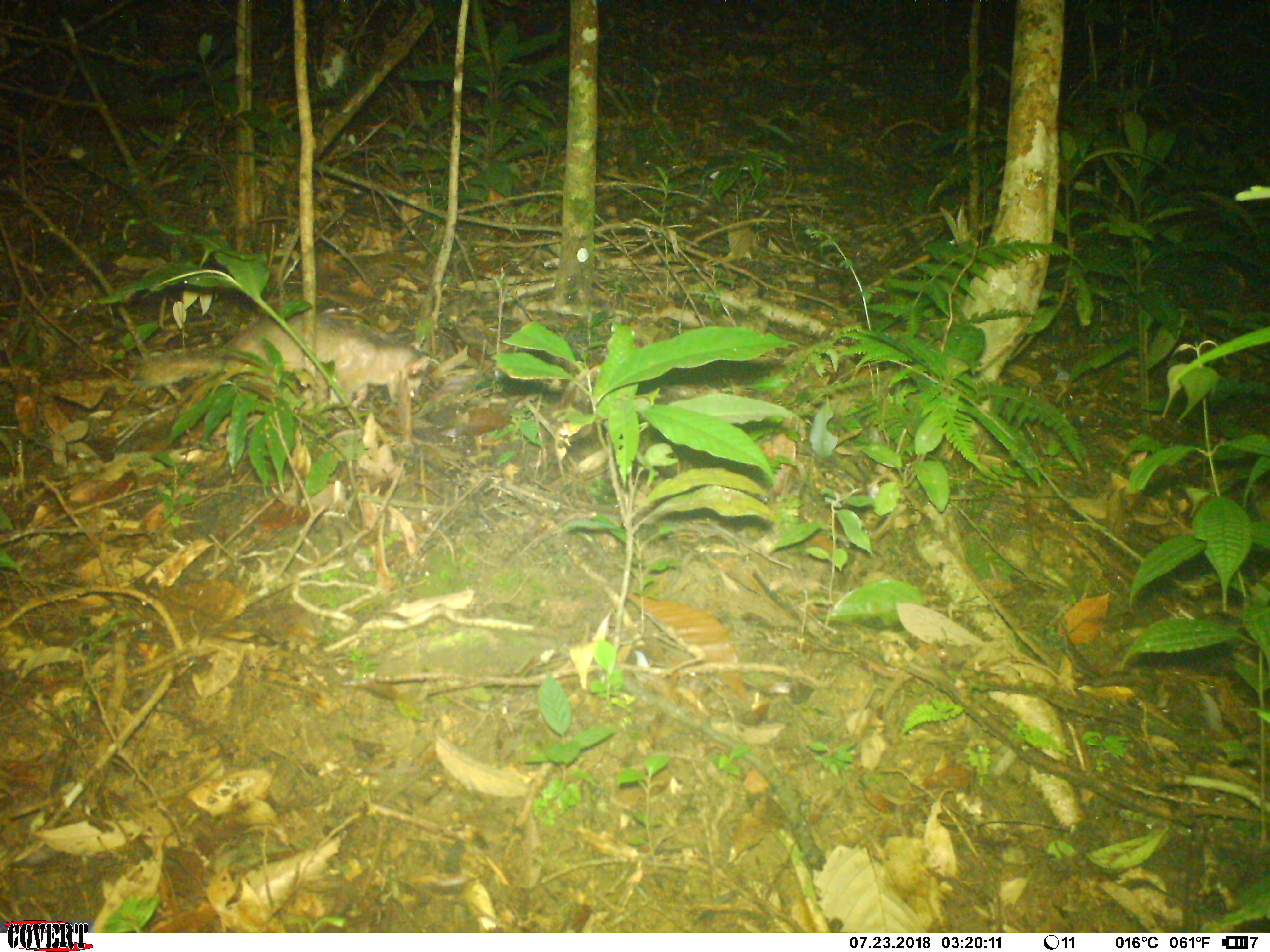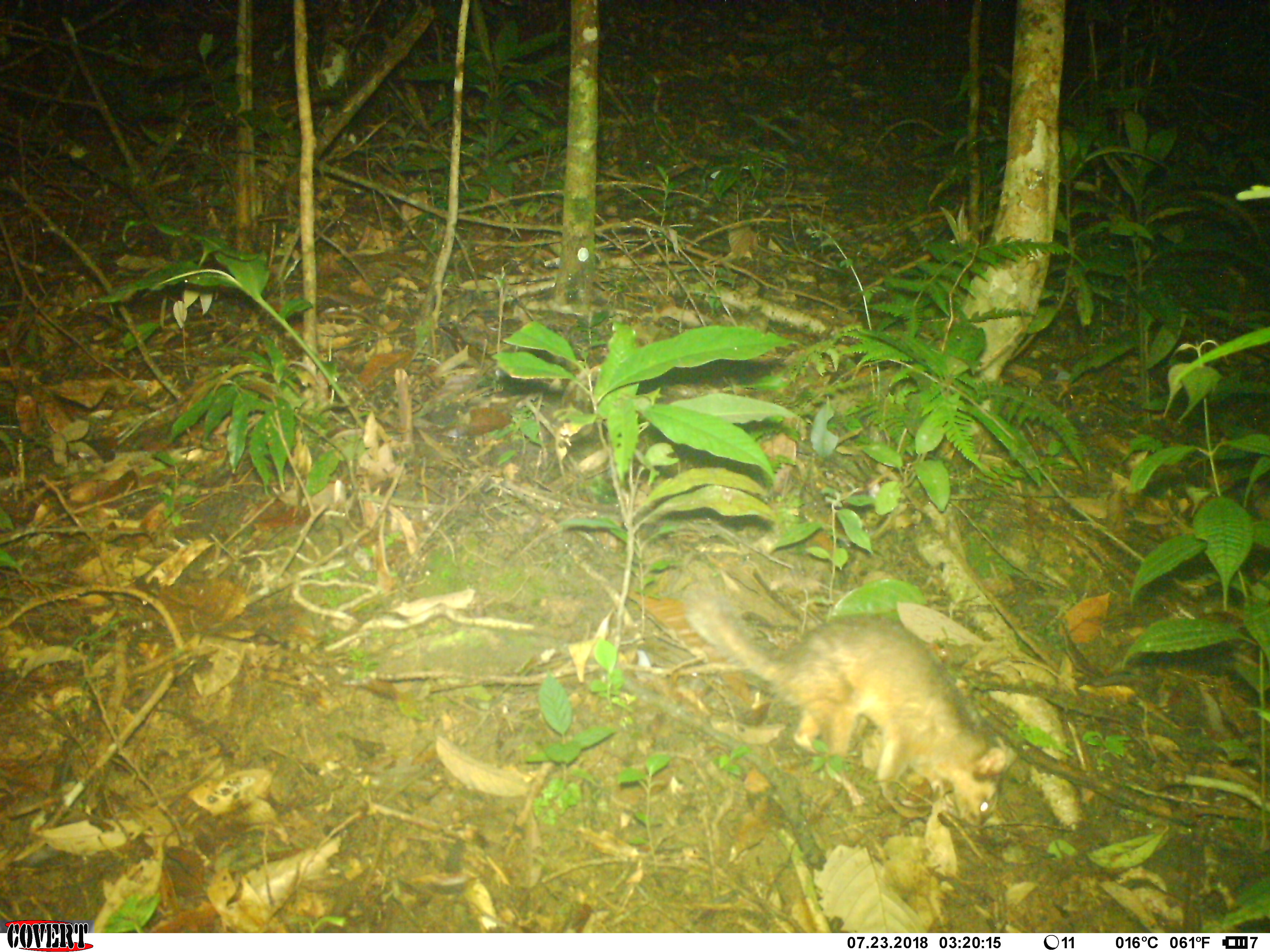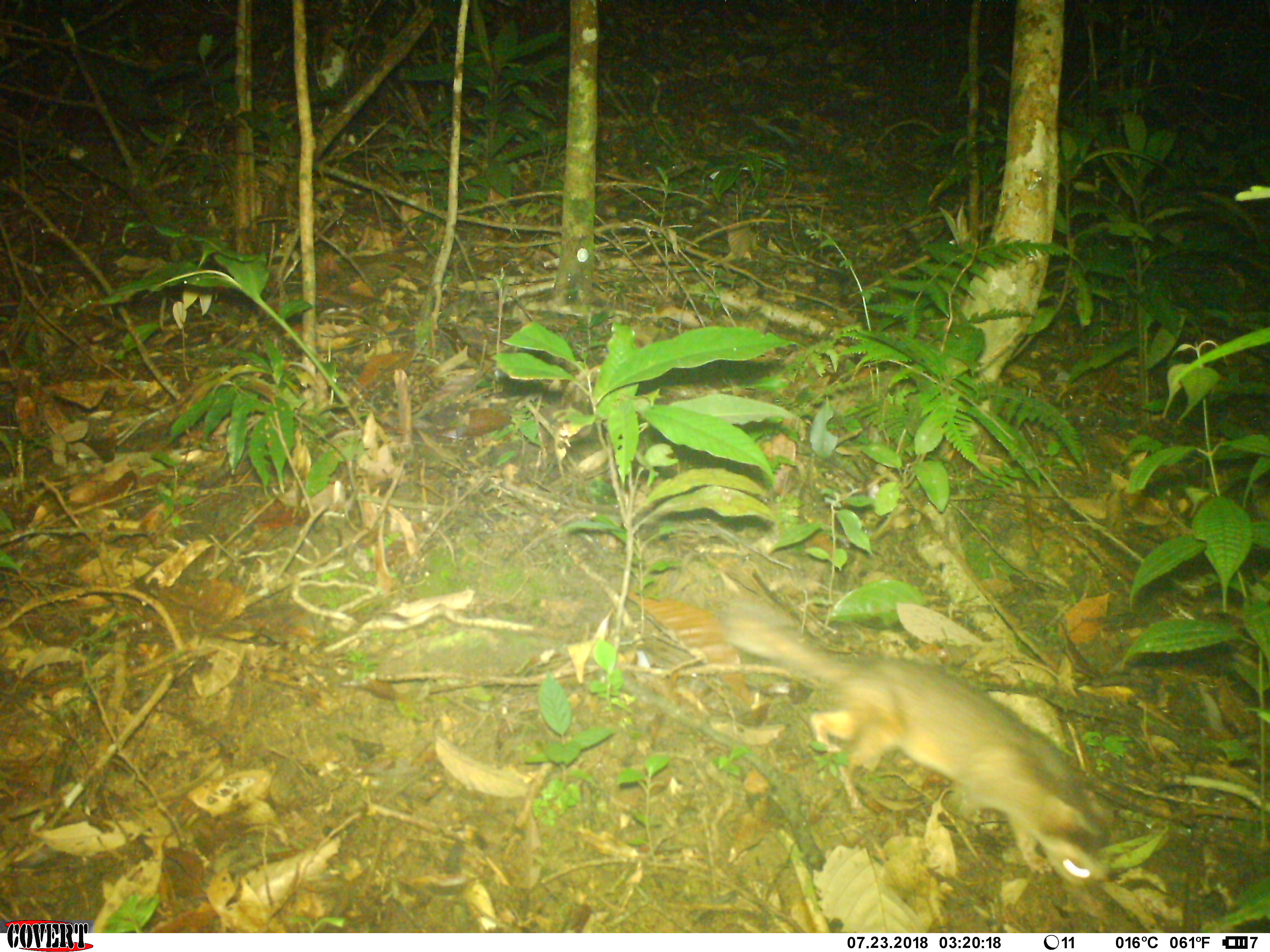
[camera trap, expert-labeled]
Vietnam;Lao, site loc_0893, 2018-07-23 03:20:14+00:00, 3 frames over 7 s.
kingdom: Animalia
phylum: Chordata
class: Mammalia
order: Carnivora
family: Mustelidae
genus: Melogale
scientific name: Melogale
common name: ferret badger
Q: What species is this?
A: Ferret badger (Melogale).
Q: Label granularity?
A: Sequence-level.